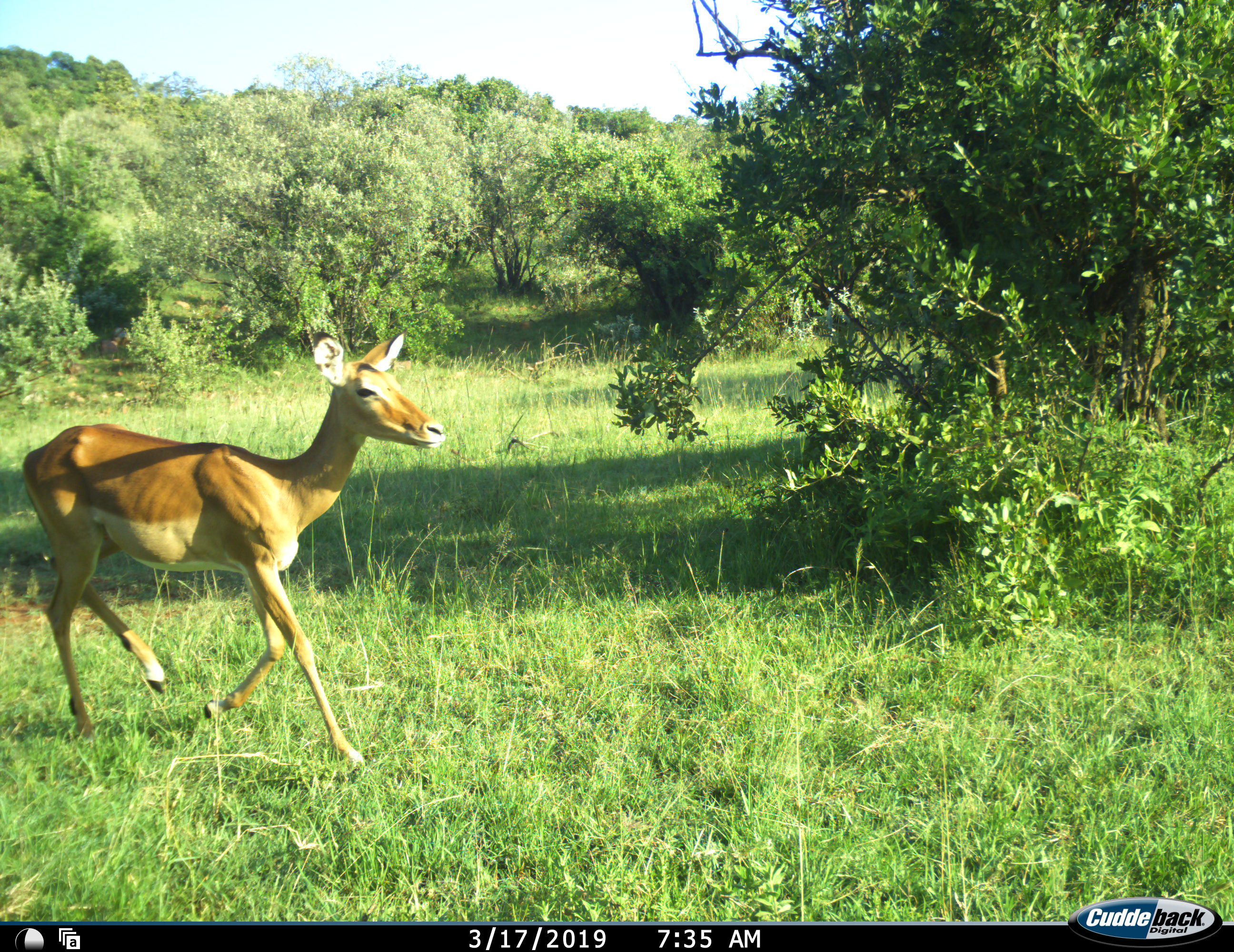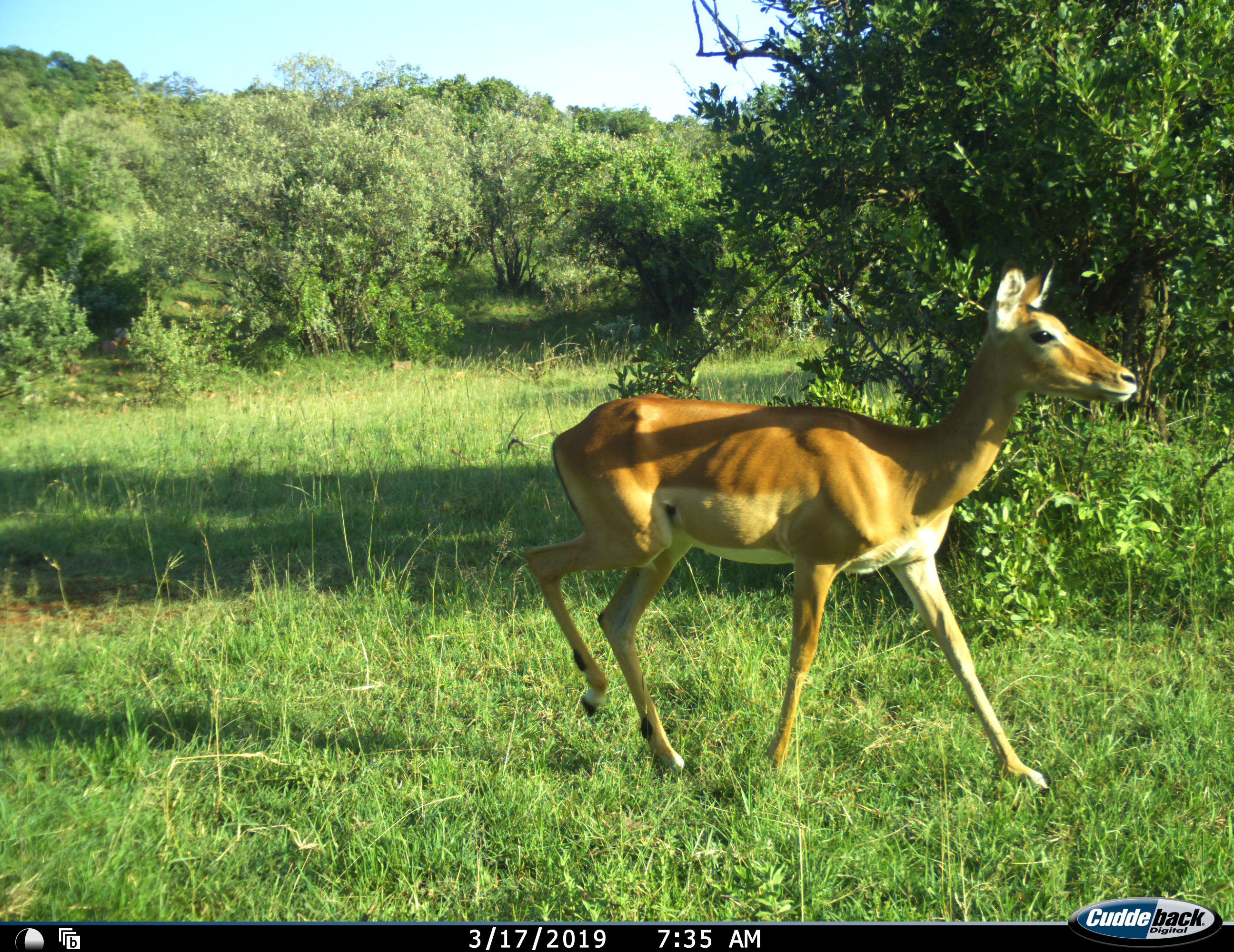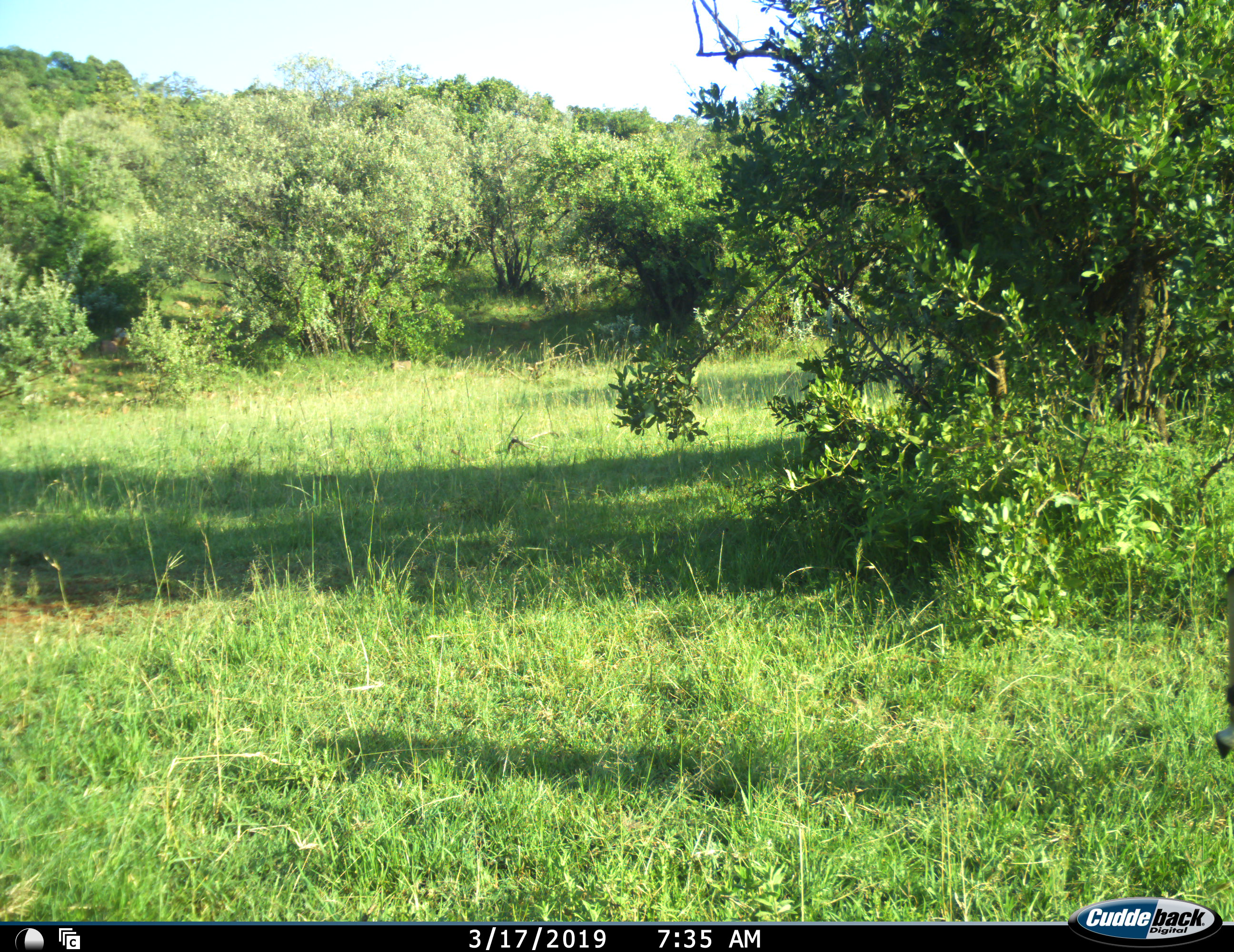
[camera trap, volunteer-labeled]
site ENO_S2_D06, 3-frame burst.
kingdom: Animalia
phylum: Chordata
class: Mammalia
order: Artiodactyla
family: Bovidae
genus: Aepyceros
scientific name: Aepyceros melampus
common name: impala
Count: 1.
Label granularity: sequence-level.